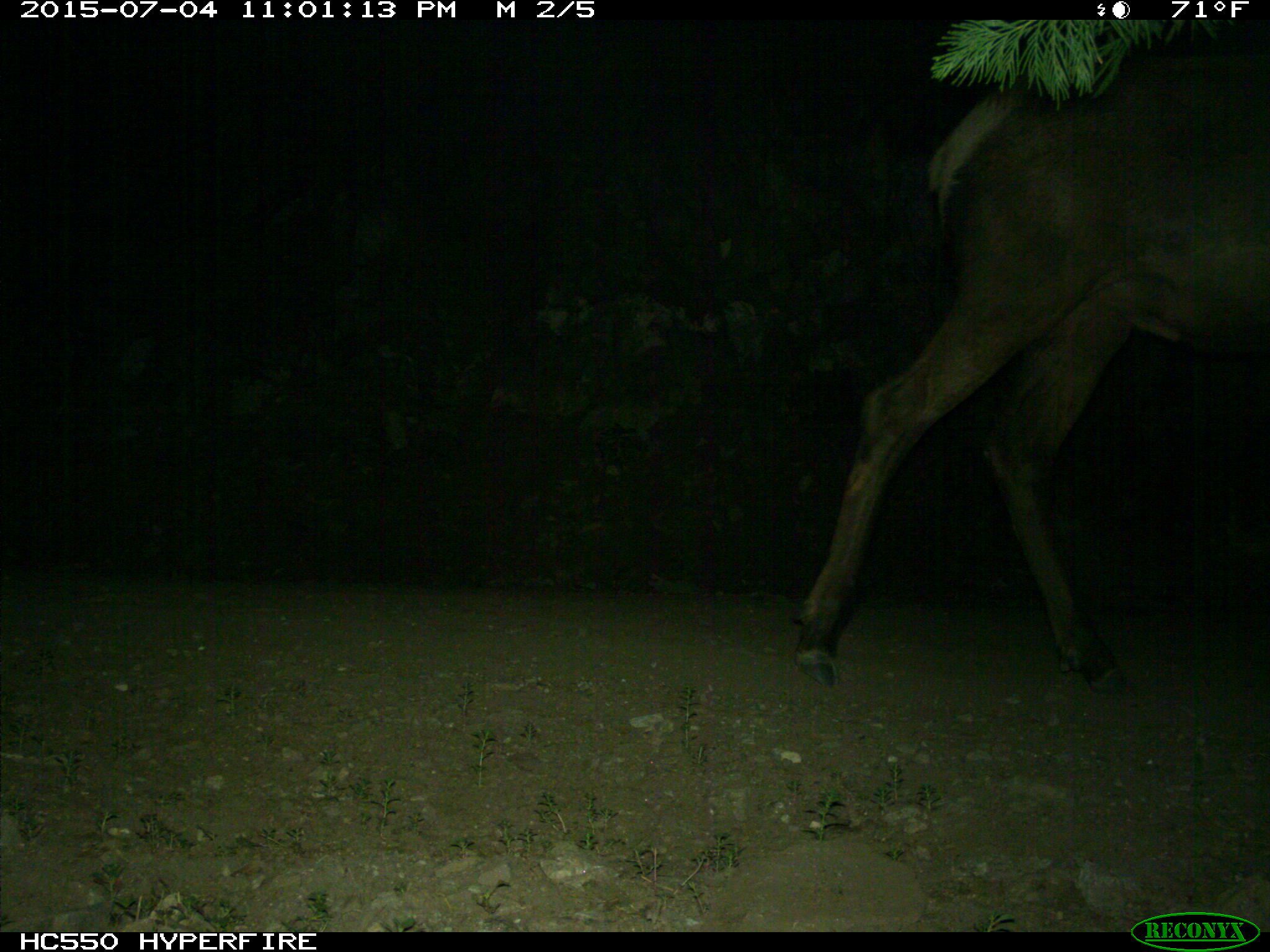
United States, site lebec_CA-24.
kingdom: Animalia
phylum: Chordata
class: Mammalia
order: Artiodactyla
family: Cervidae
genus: Cervus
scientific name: Cervus canadensis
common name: elk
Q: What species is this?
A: Cervus canadensis (elk).